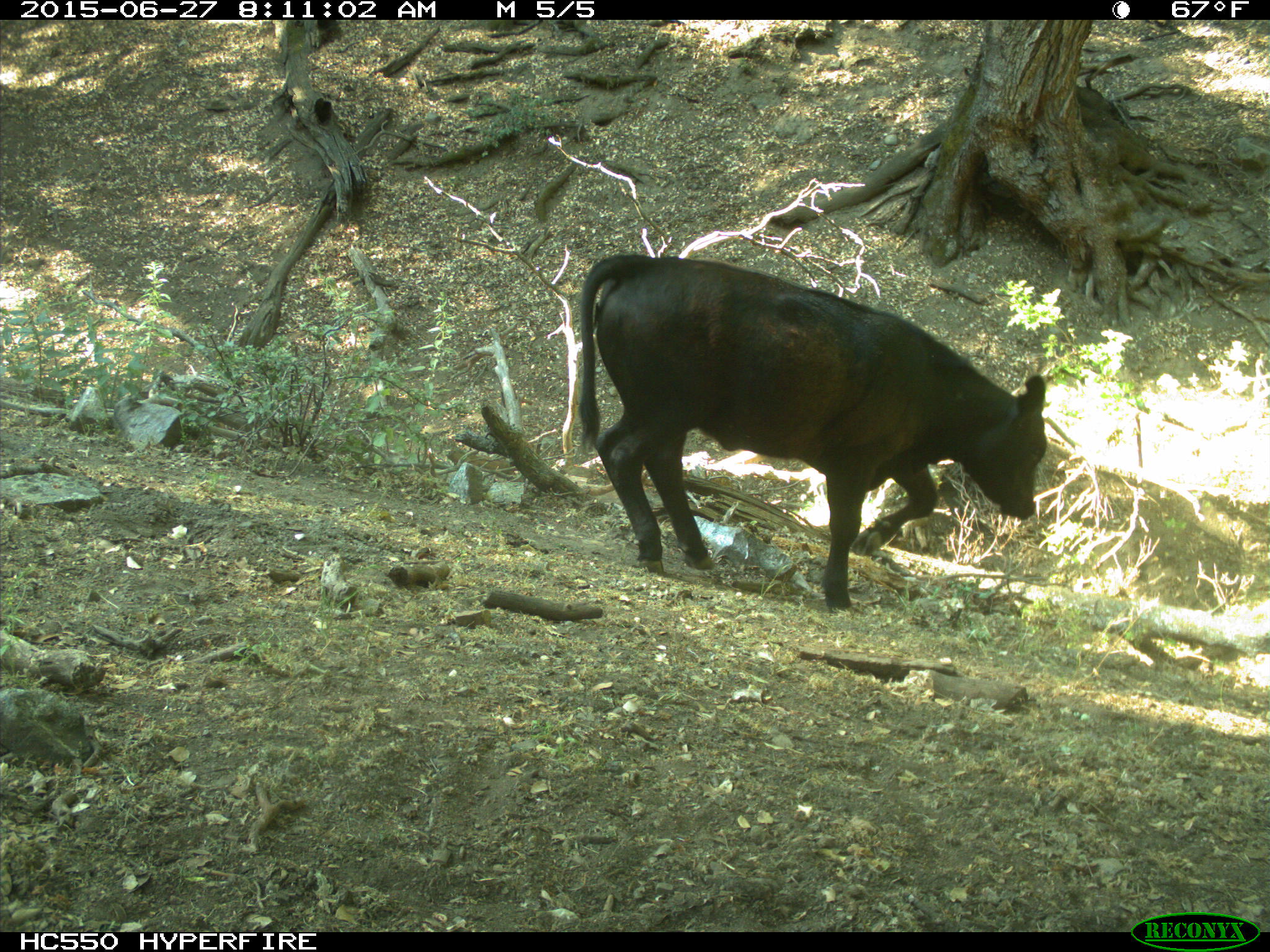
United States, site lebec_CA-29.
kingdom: Animalia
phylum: Chordata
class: Mammalia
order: Artiodactyla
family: Bovidae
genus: Bos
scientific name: Bos taurus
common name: domestic cow